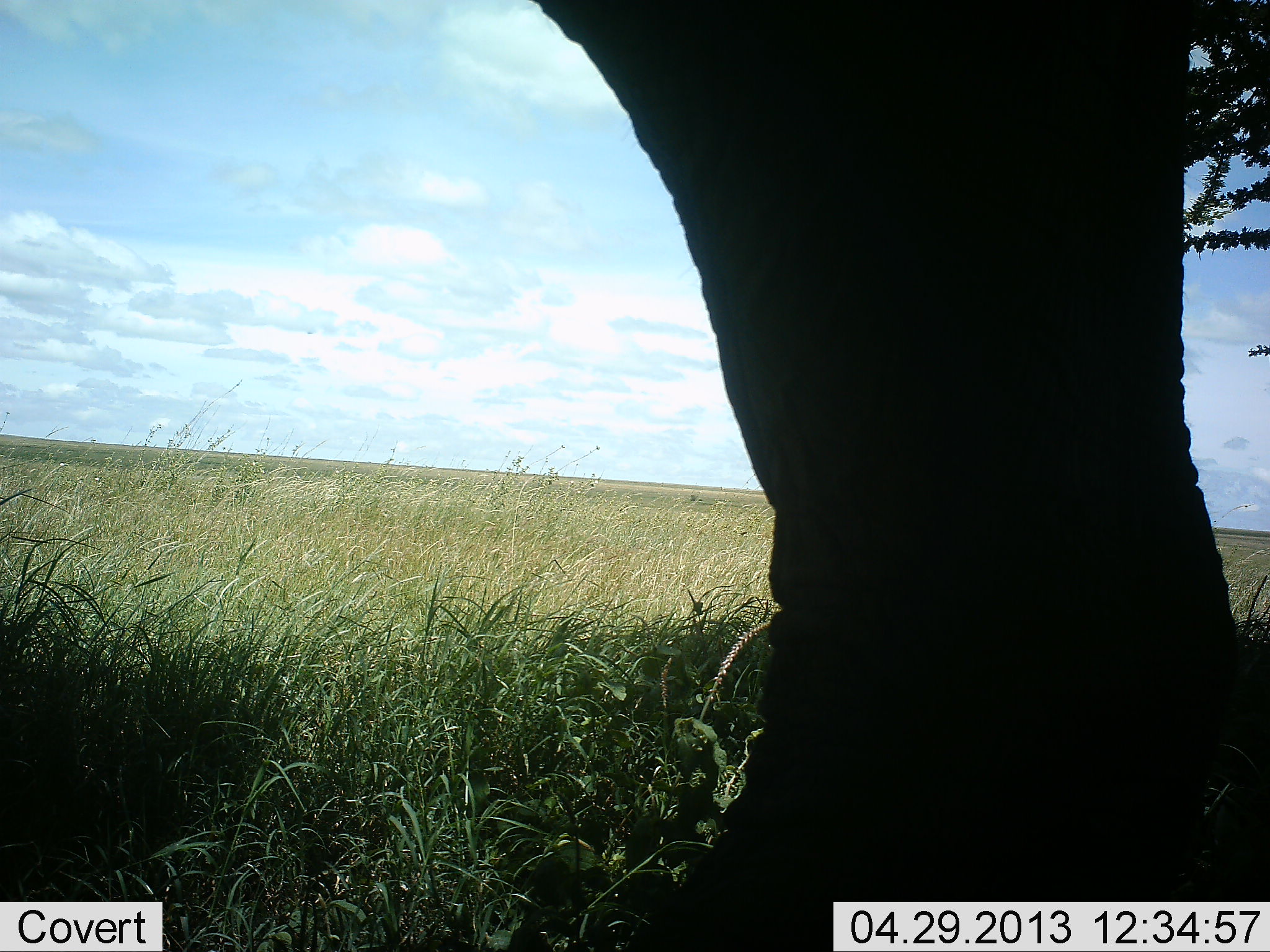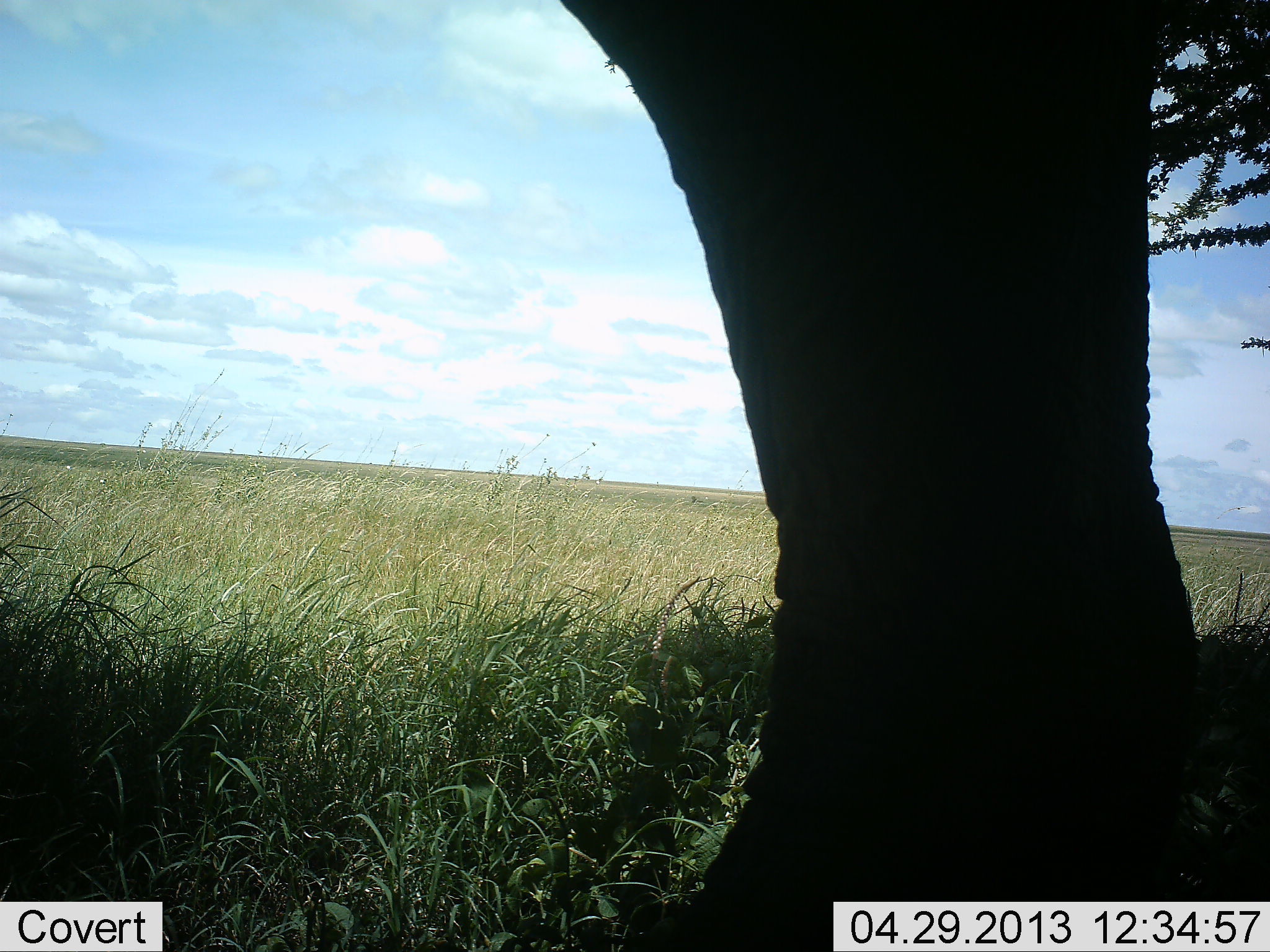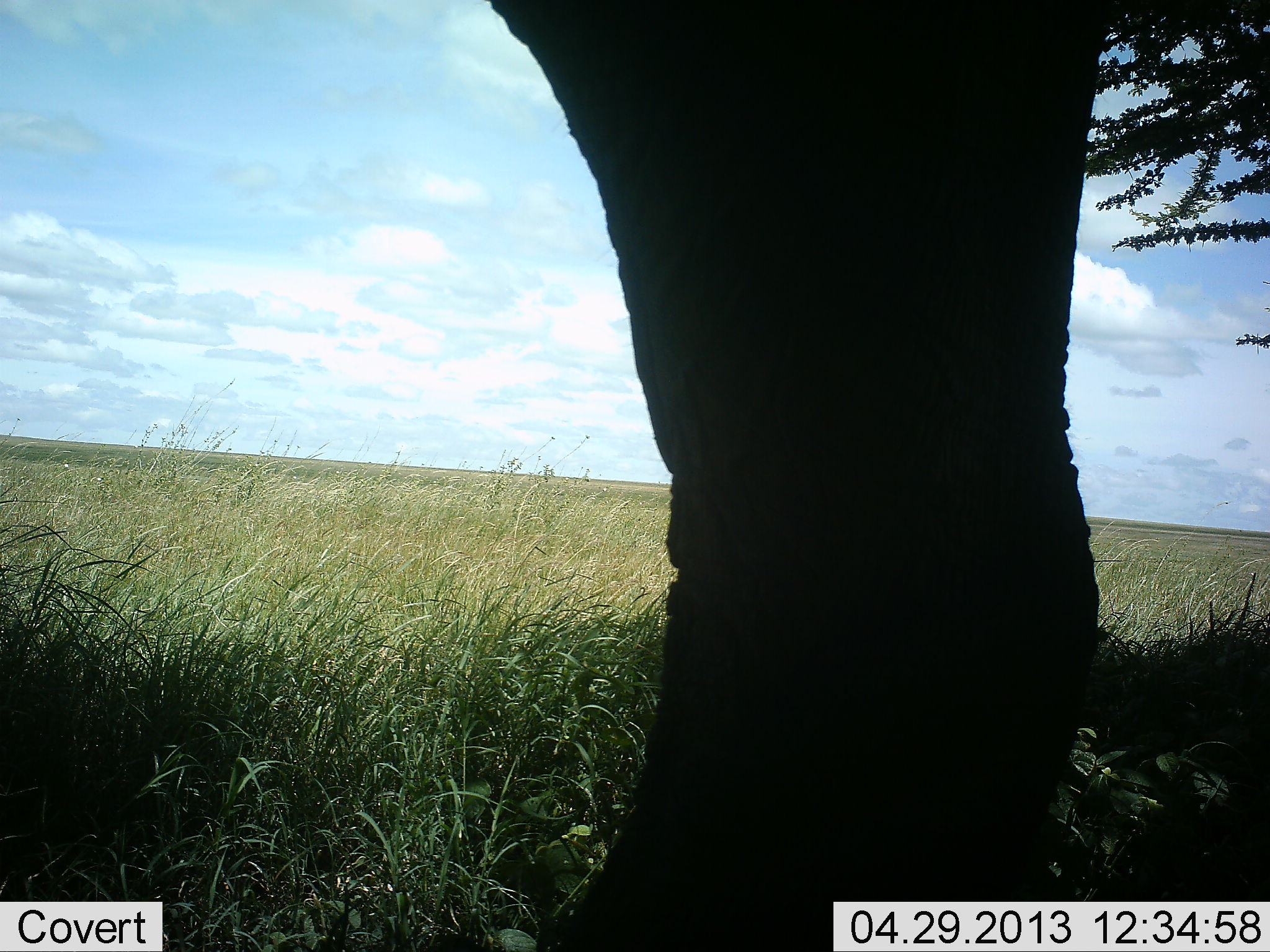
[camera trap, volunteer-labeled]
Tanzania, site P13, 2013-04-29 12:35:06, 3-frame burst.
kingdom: Animalia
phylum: Chordata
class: Mammalia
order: Proboscidea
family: Elephantidae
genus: Loxodonta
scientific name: Loxodonta africana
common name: african bush elephant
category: elephant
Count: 1.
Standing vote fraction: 93%.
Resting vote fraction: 0%.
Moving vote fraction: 7%.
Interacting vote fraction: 0%.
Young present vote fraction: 0%.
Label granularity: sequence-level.